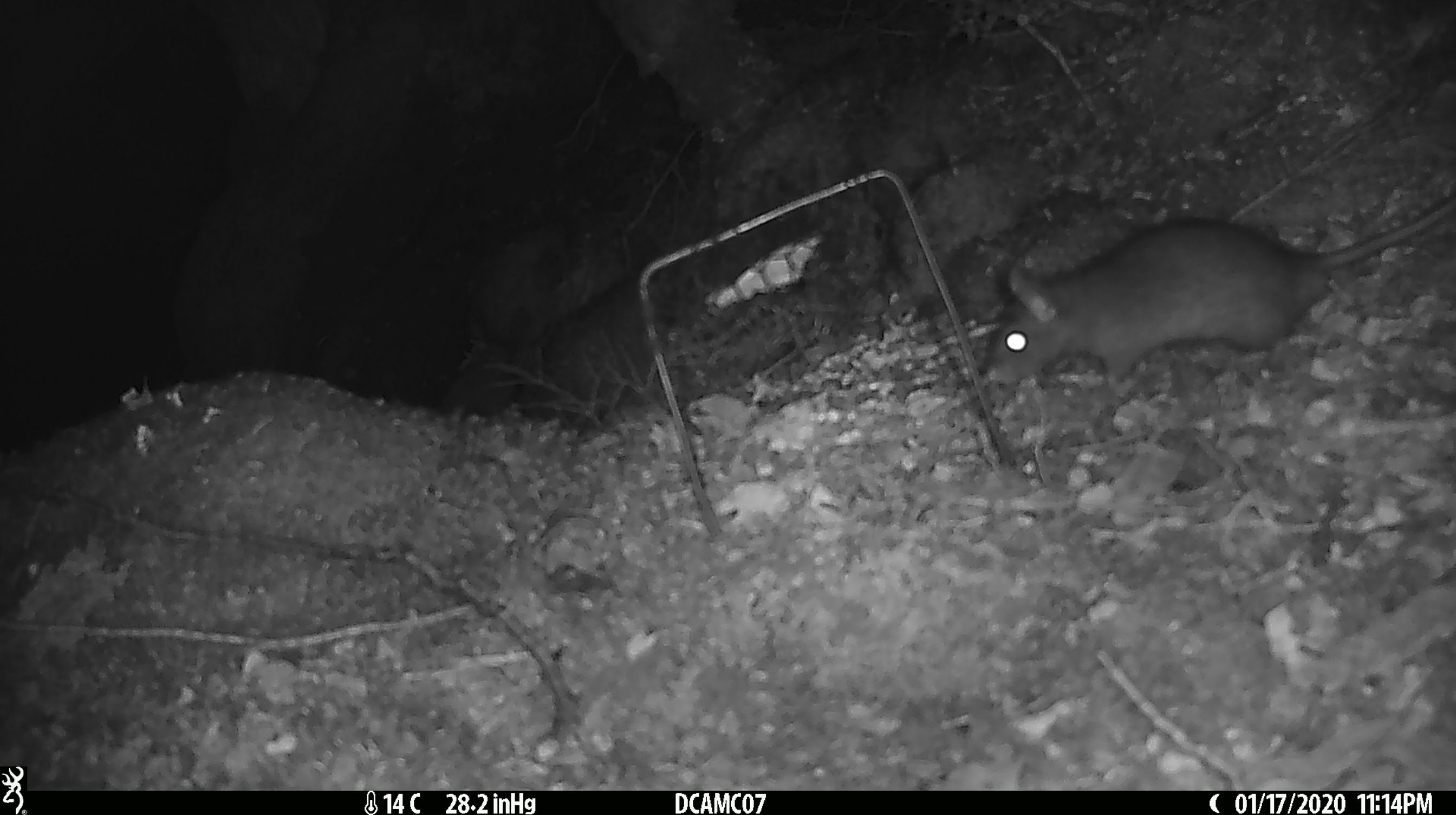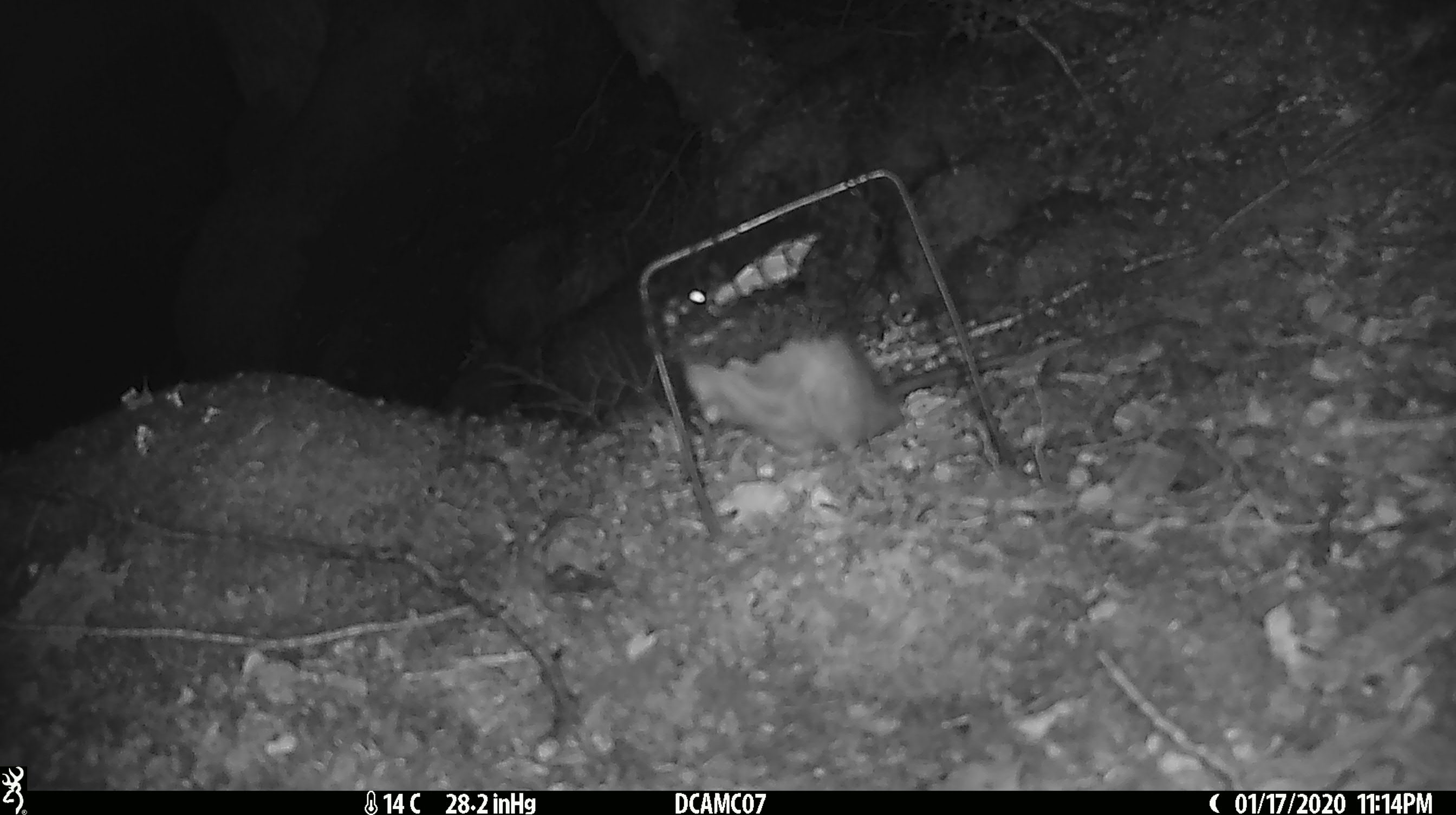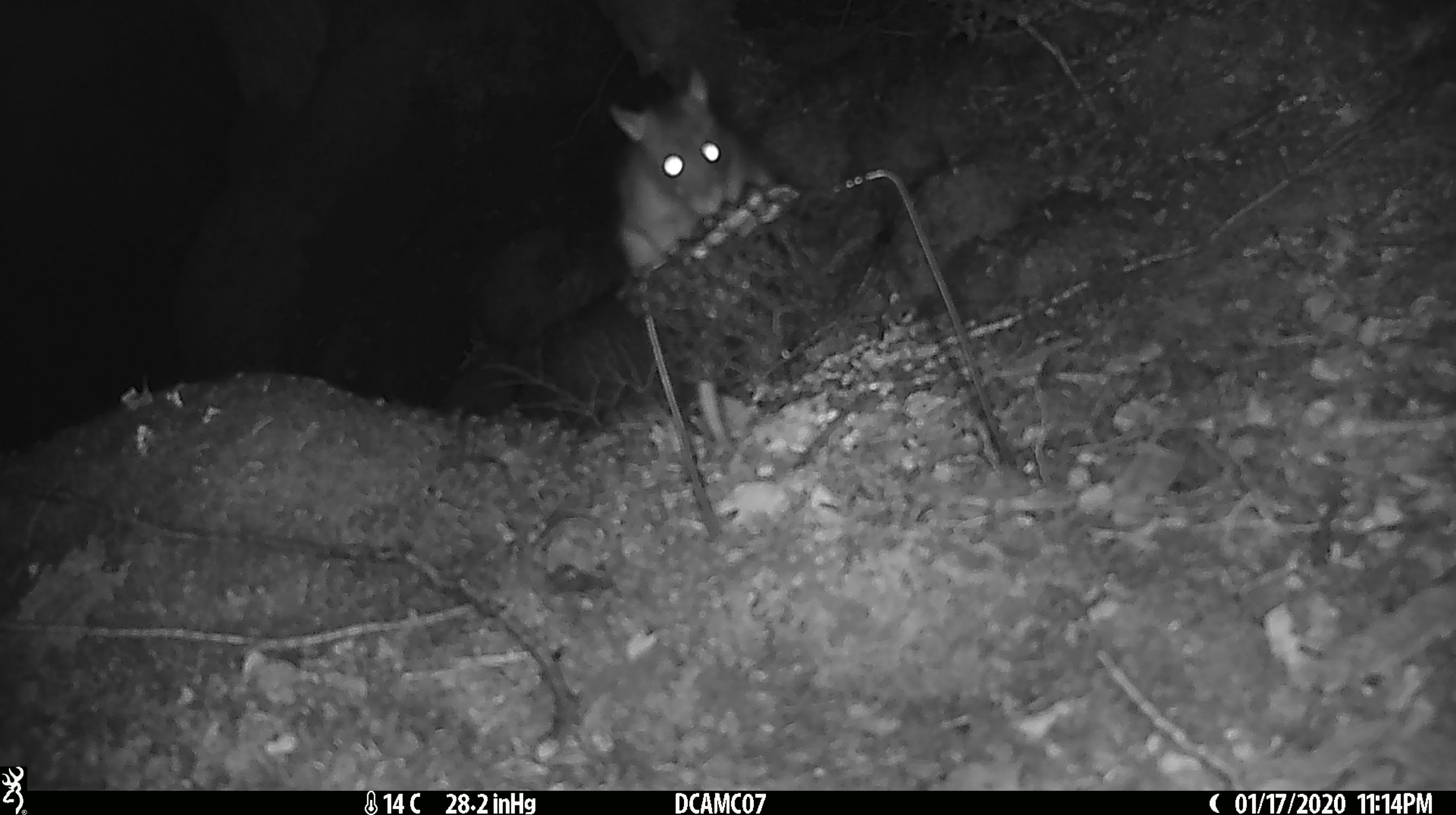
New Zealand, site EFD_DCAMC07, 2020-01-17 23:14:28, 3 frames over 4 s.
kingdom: Animalia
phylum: Chordata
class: Mammalia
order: Rodentia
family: Muridae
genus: Rattus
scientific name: Rattus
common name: rat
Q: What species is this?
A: Rat (Rattus).